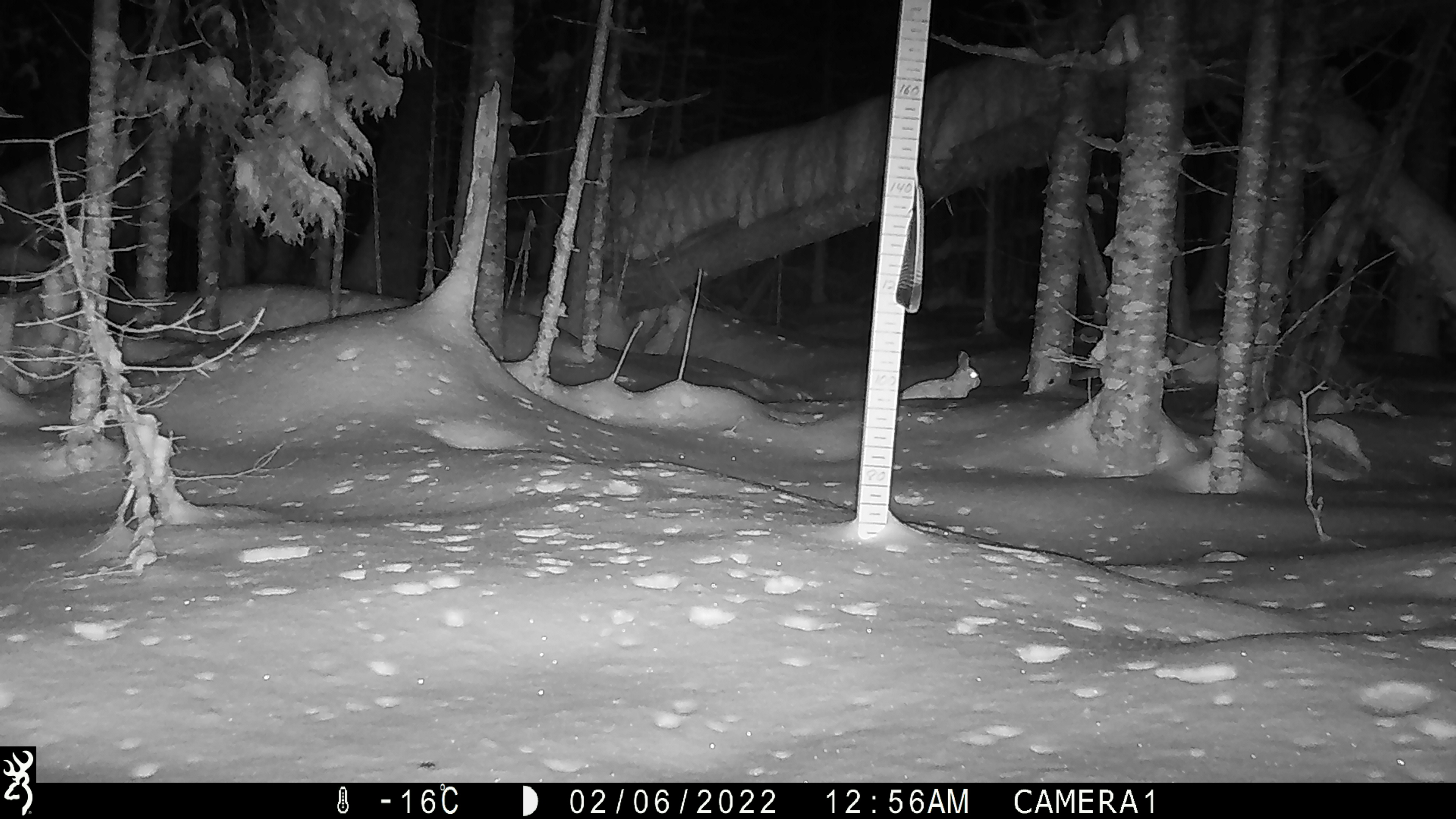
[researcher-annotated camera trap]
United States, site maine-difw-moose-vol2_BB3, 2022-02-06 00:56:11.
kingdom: Animalia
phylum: Chordata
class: Mammalia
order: Lagomorpha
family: Leporidae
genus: Lepus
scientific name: Lepus americanus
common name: snowshoe hare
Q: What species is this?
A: Snowshoe hare (Lepus americanus).